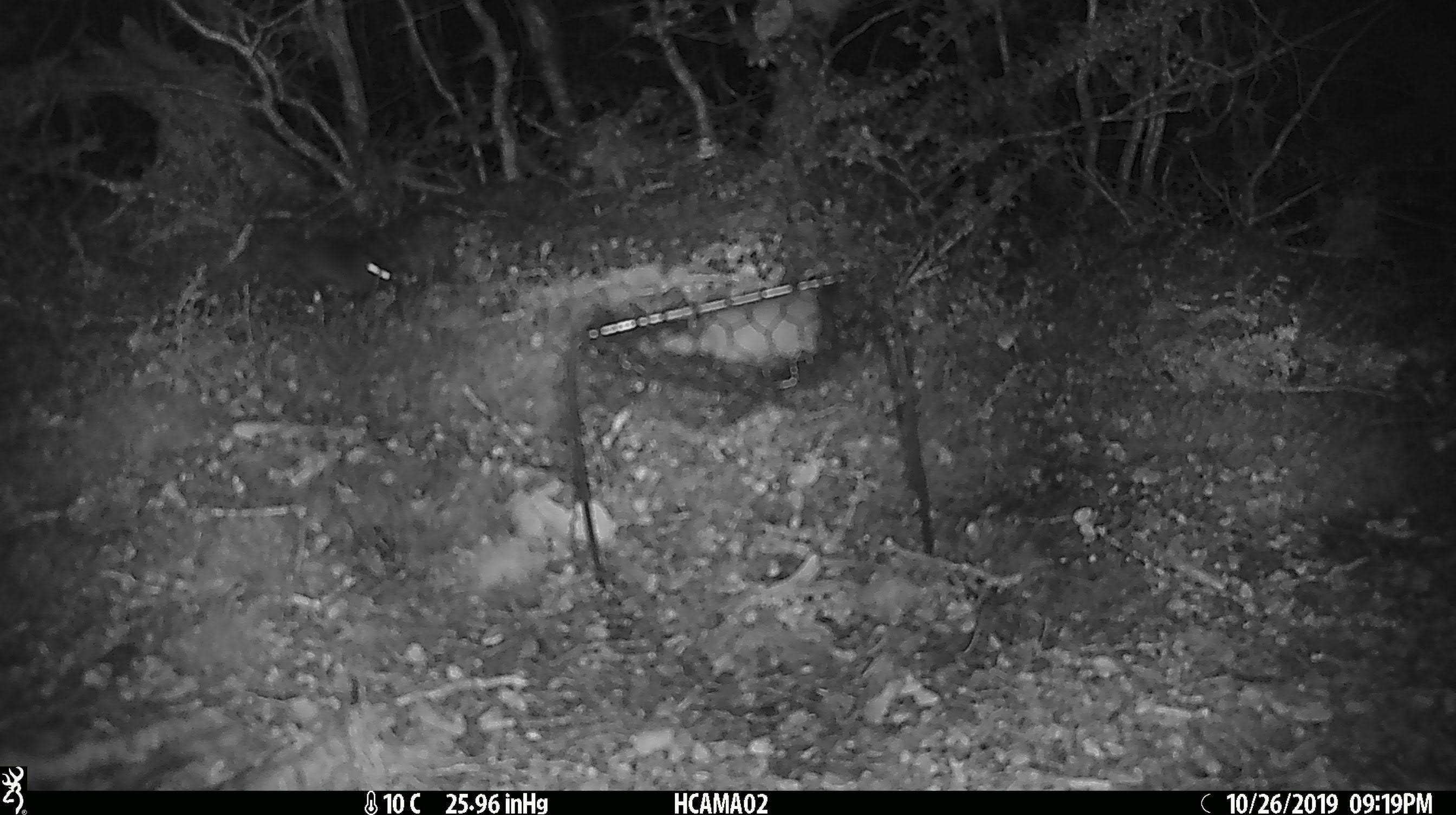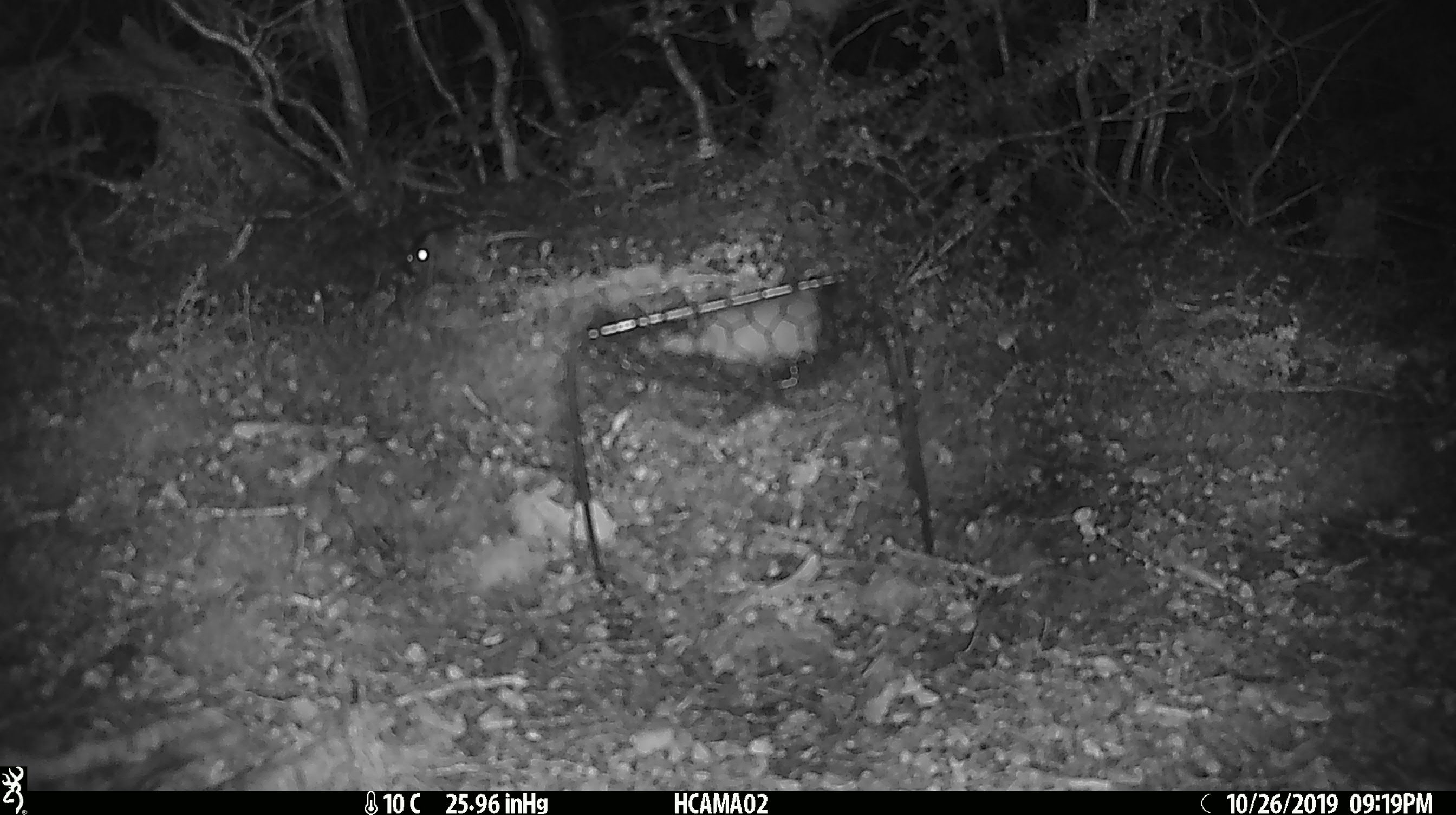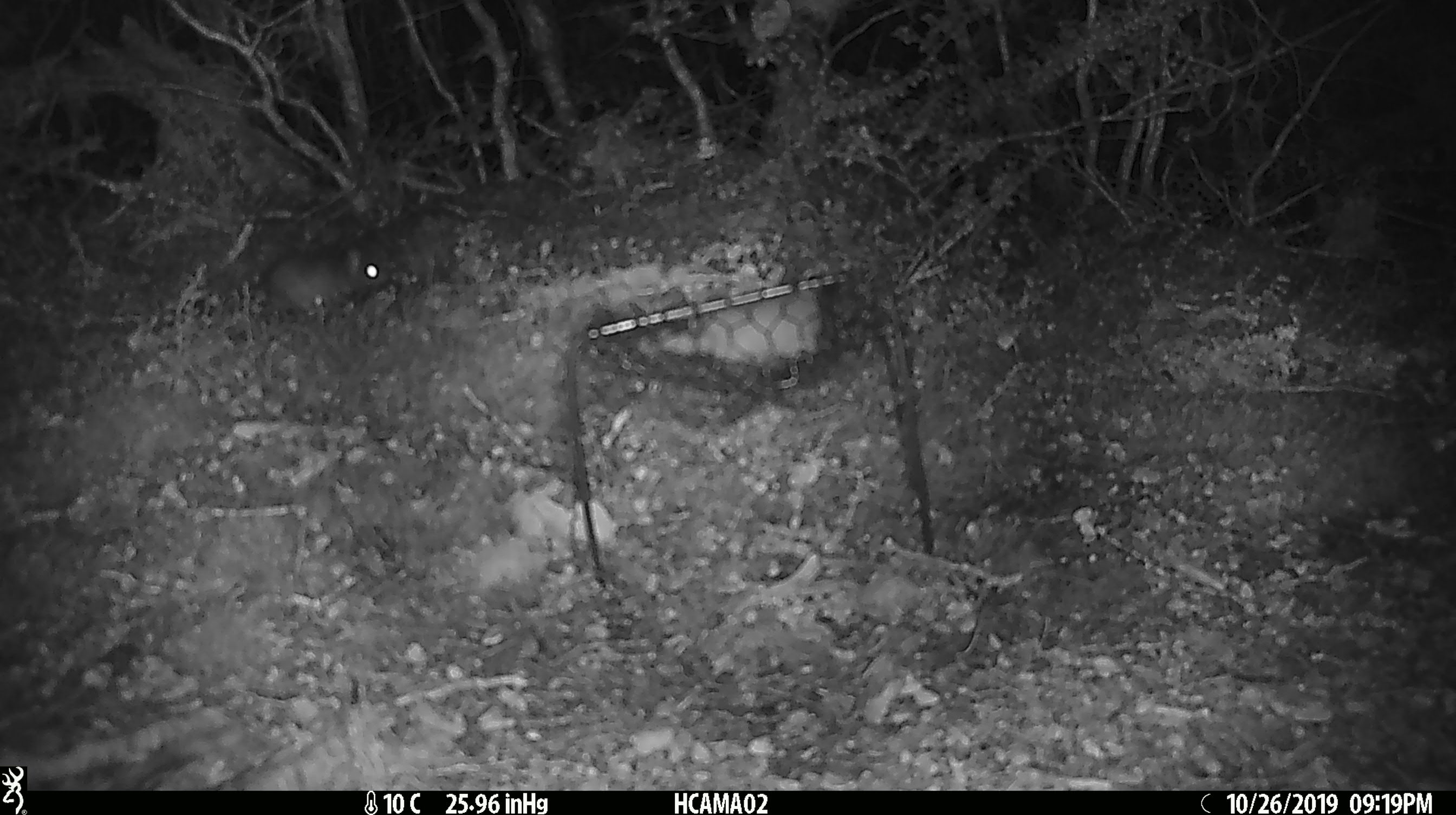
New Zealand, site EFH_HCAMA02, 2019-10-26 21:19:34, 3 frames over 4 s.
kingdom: Animalia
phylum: Chordata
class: Mammalia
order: Rodentia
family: Muridae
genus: Mus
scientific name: Mus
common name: mouse